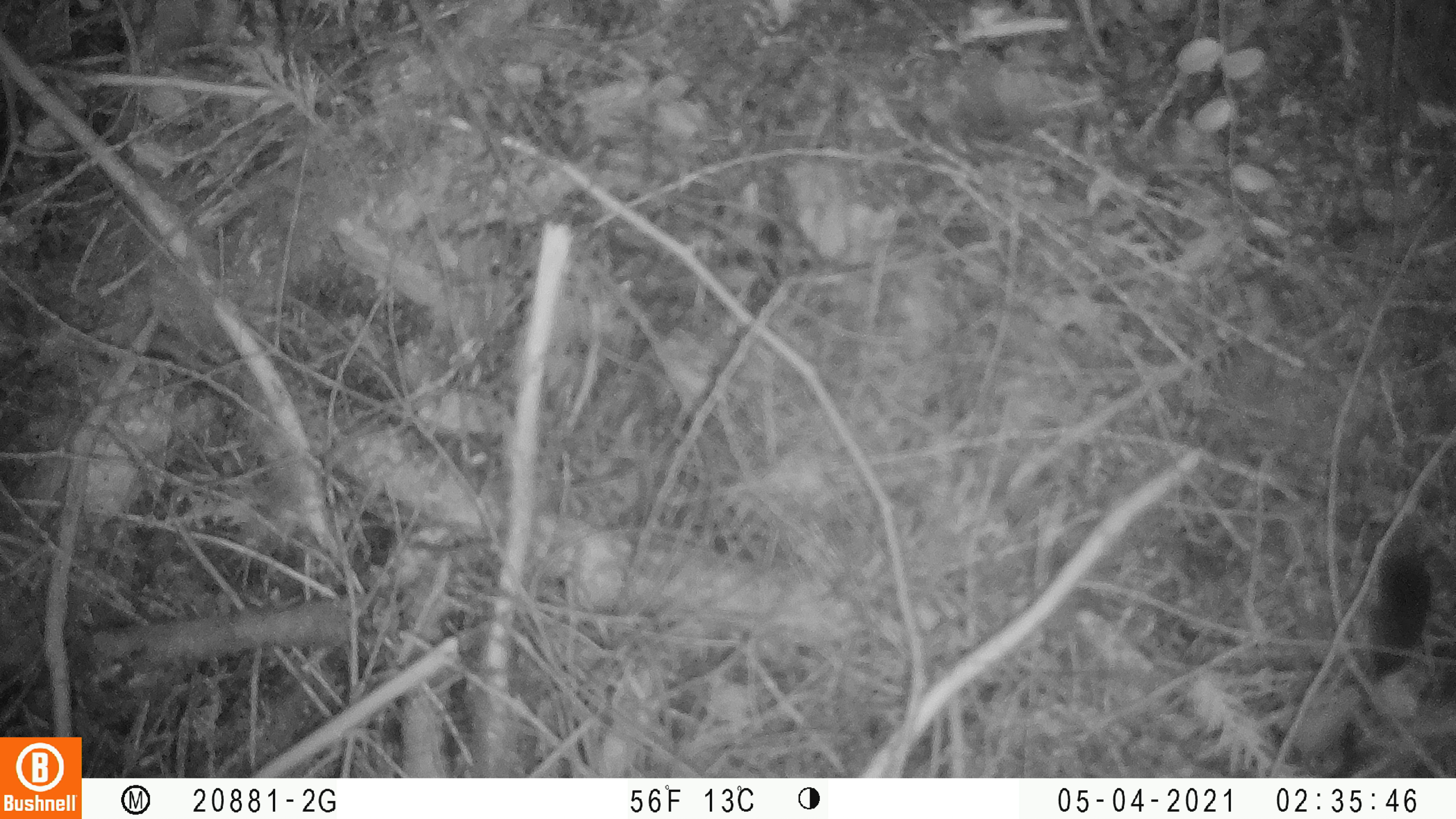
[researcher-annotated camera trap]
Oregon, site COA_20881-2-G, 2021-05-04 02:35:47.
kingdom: Animalia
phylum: Chordata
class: Mammalia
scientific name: Mammalia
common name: small mammal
Small mammal (Mammalia).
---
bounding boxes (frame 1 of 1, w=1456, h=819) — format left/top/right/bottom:
small mammal: 1330/453/1445/708